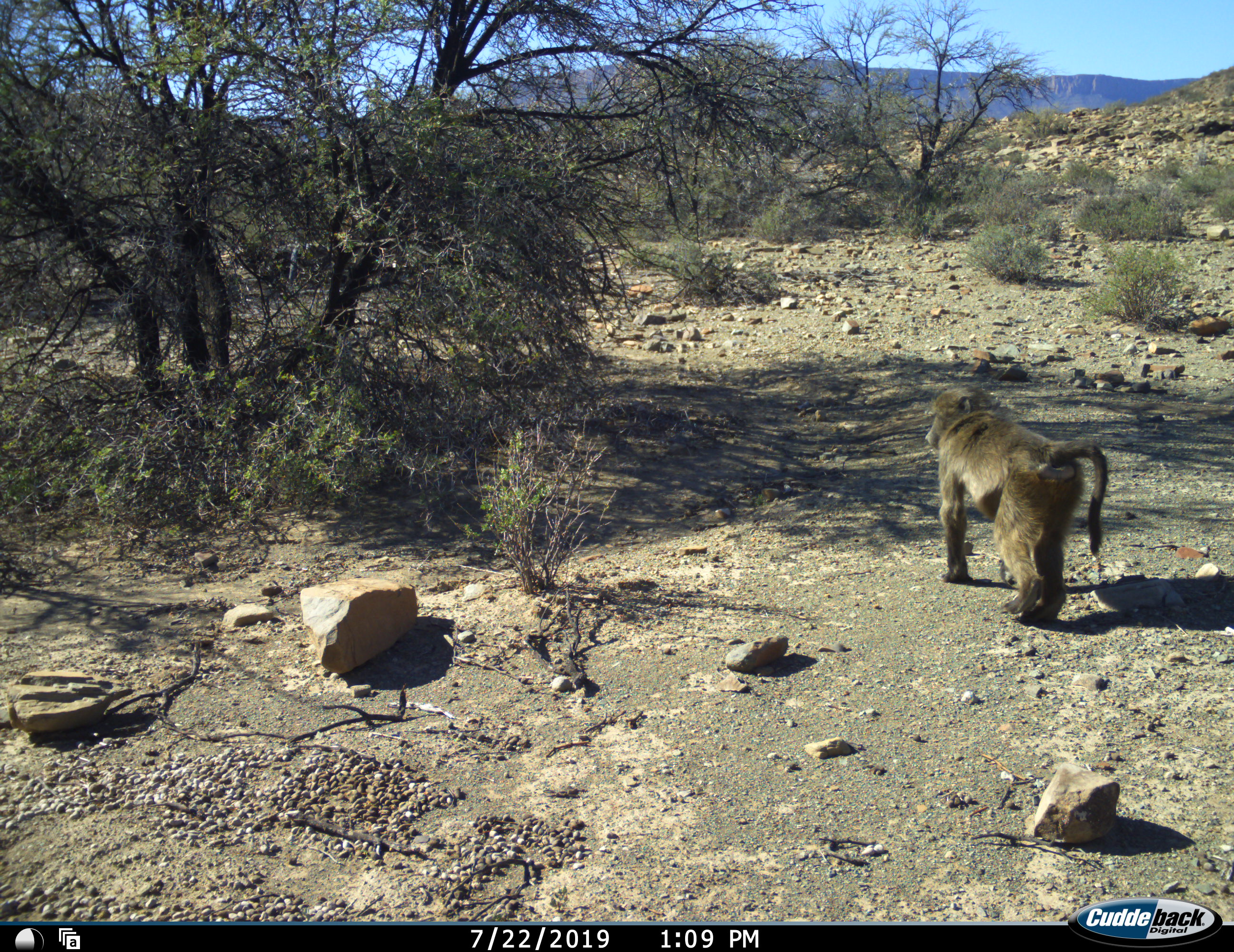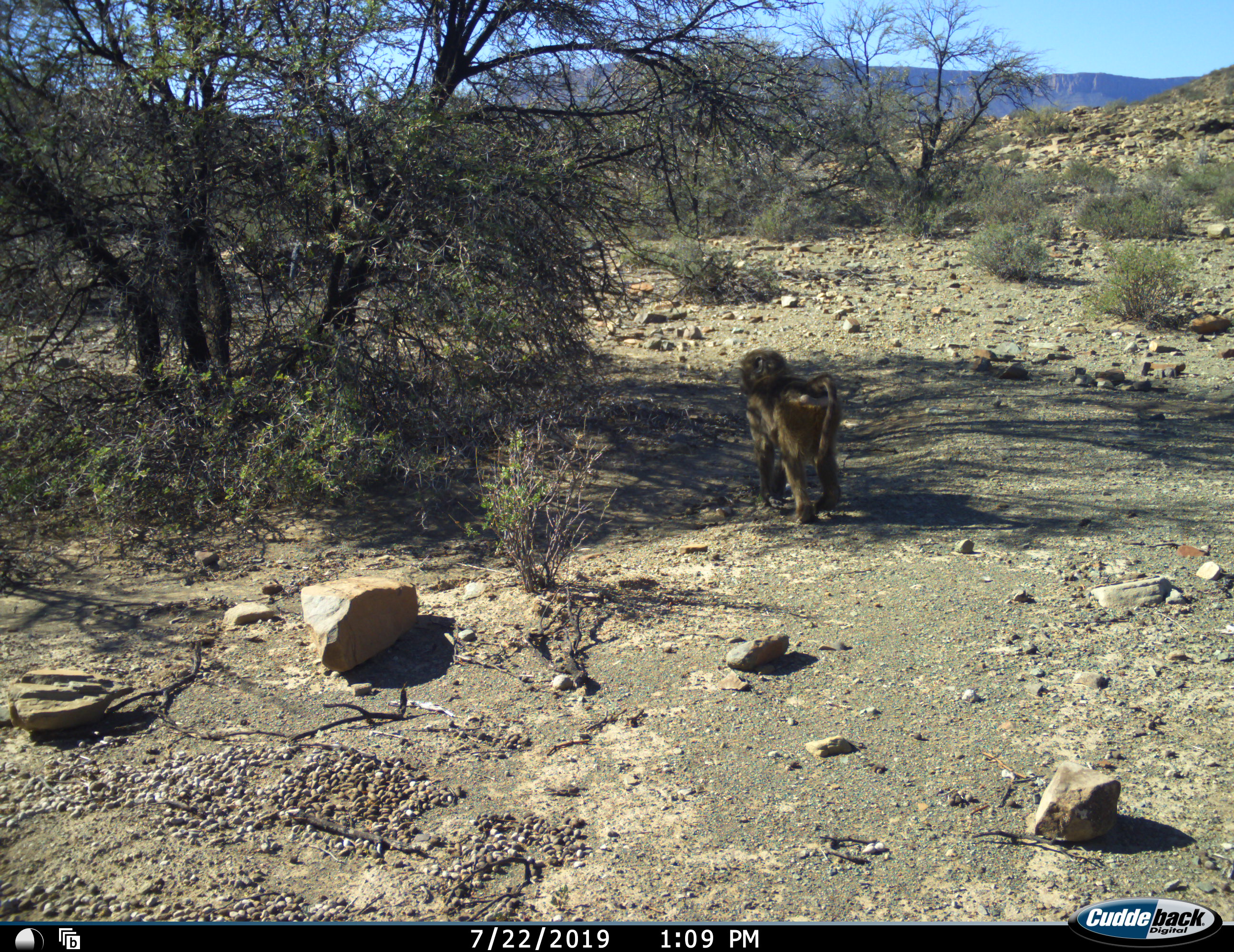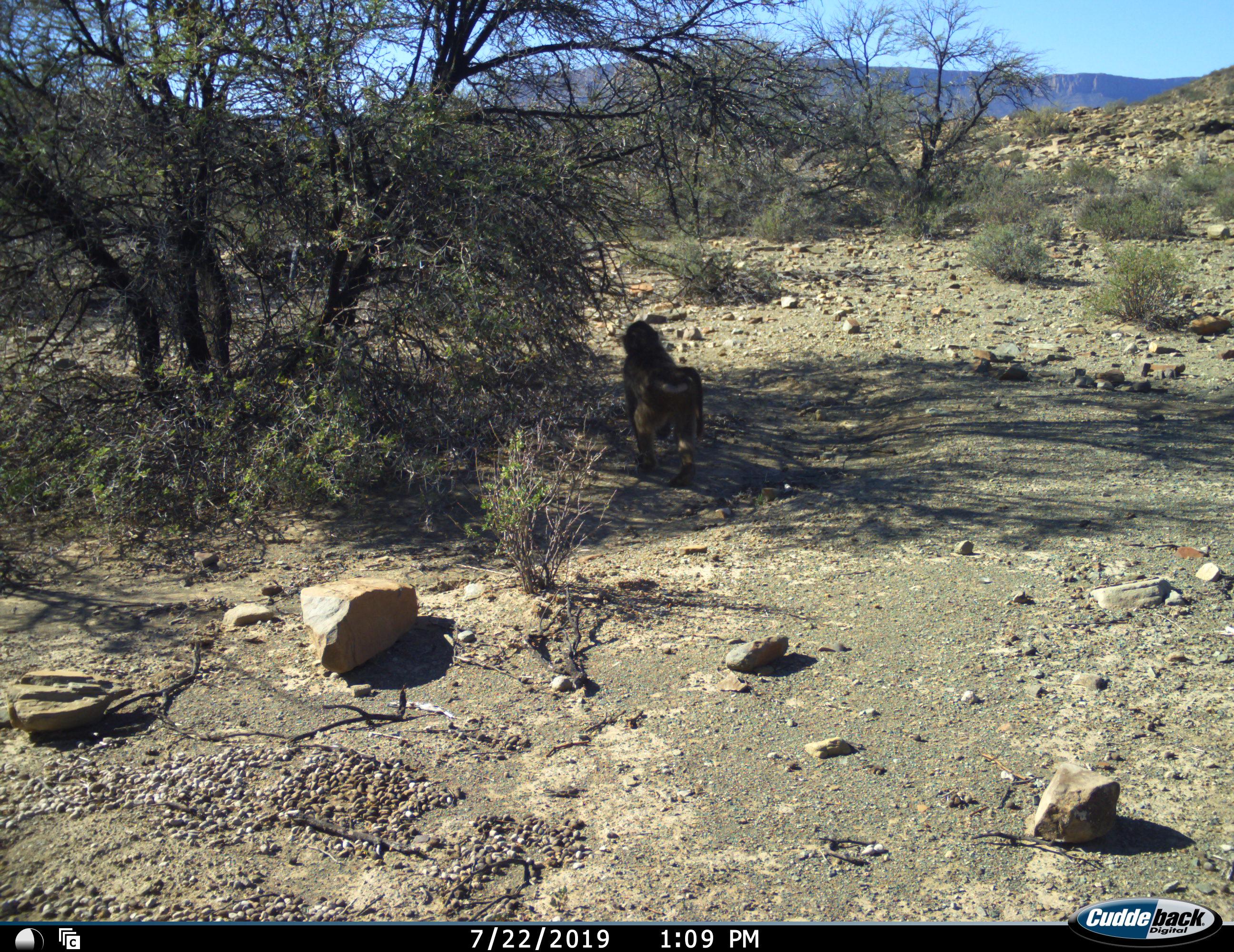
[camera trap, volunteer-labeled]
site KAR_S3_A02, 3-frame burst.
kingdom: Animalia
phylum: Chordata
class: Mammalia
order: Primates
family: Cercopithecidae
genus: Papio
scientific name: Papio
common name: baboon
Baboon (Papio), count 1. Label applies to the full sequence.